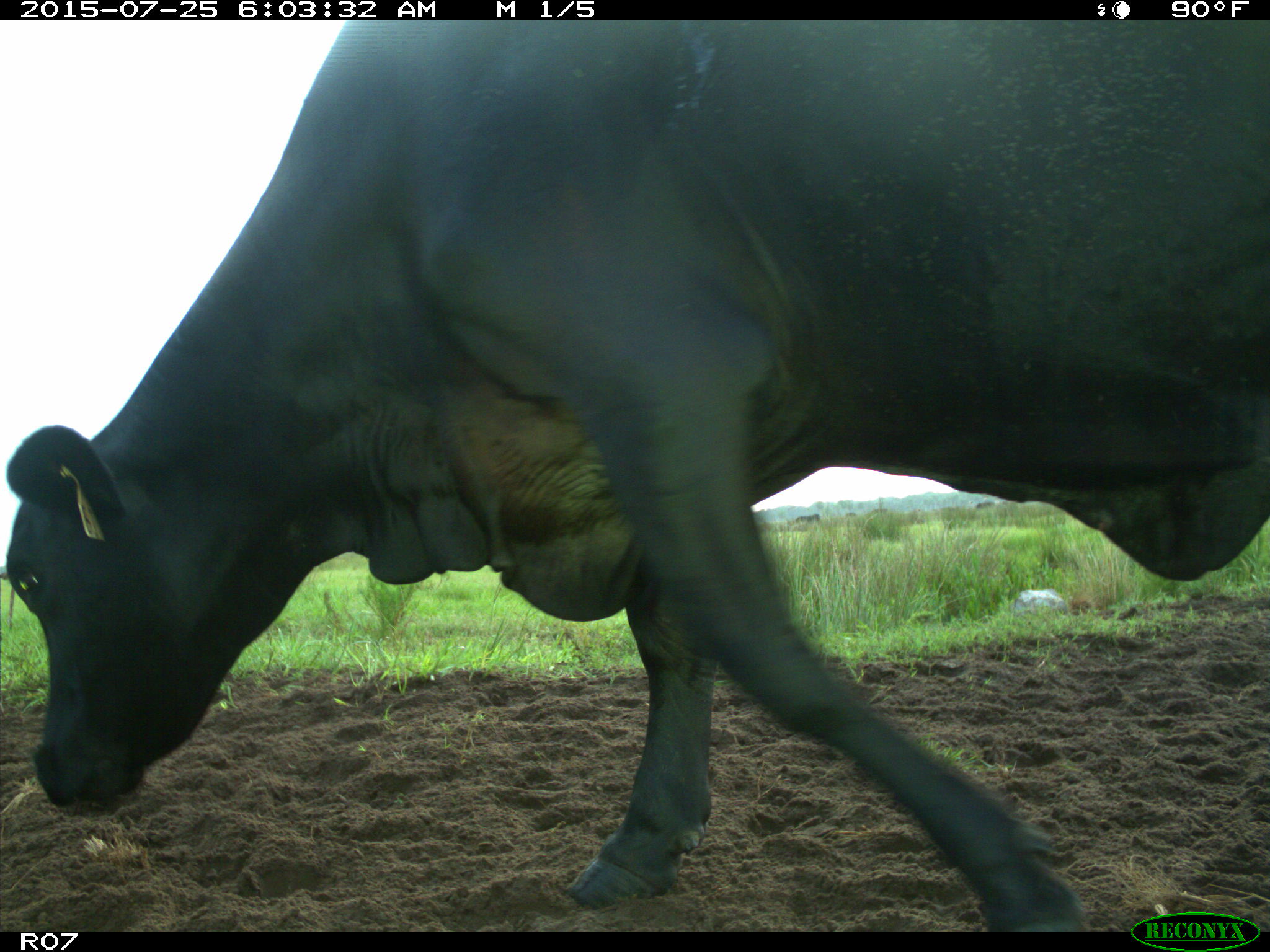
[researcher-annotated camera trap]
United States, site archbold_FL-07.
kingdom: Animalia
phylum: Chordata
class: Mammalia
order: Artiodactyla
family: Bovidae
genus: Bos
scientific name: Bos taurus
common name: domestic cow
Bos taurus (domestic cow).